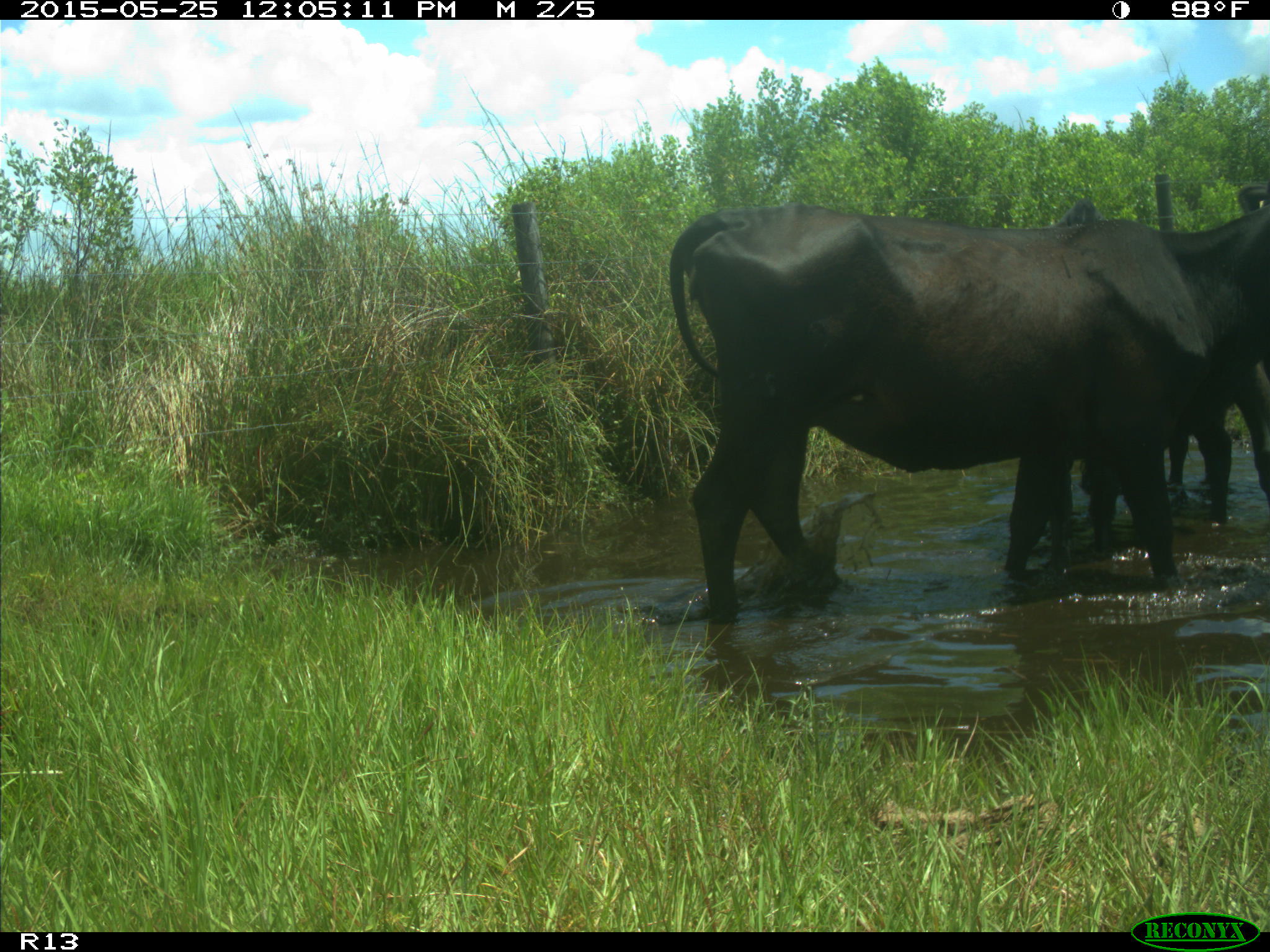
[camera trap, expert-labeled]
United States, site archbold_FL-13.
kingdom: Animalia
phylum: Chordata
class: Mammalia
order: Artiodactyla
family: Bovidae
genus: Bos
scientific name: Bos taurus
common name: domestic cow